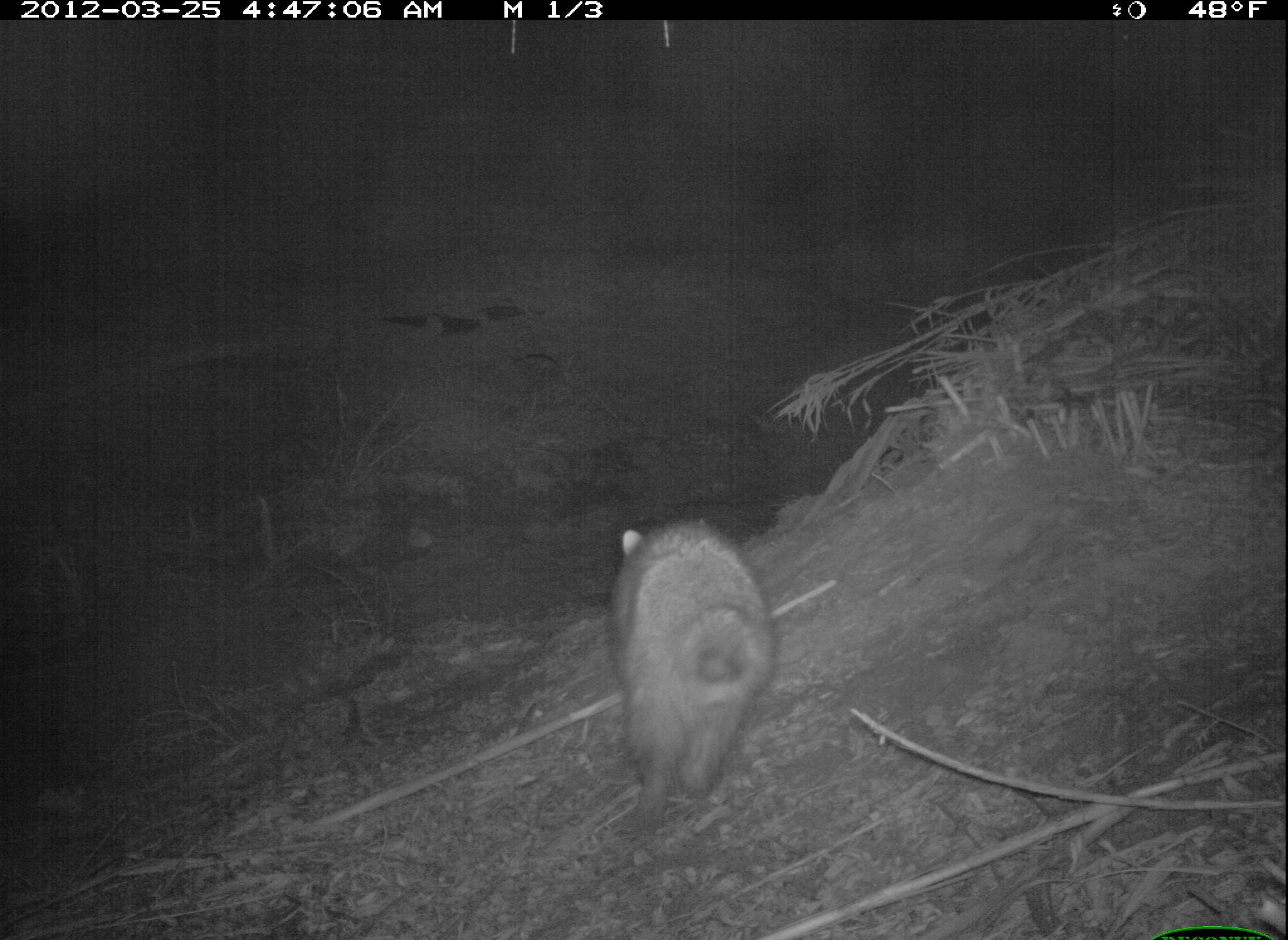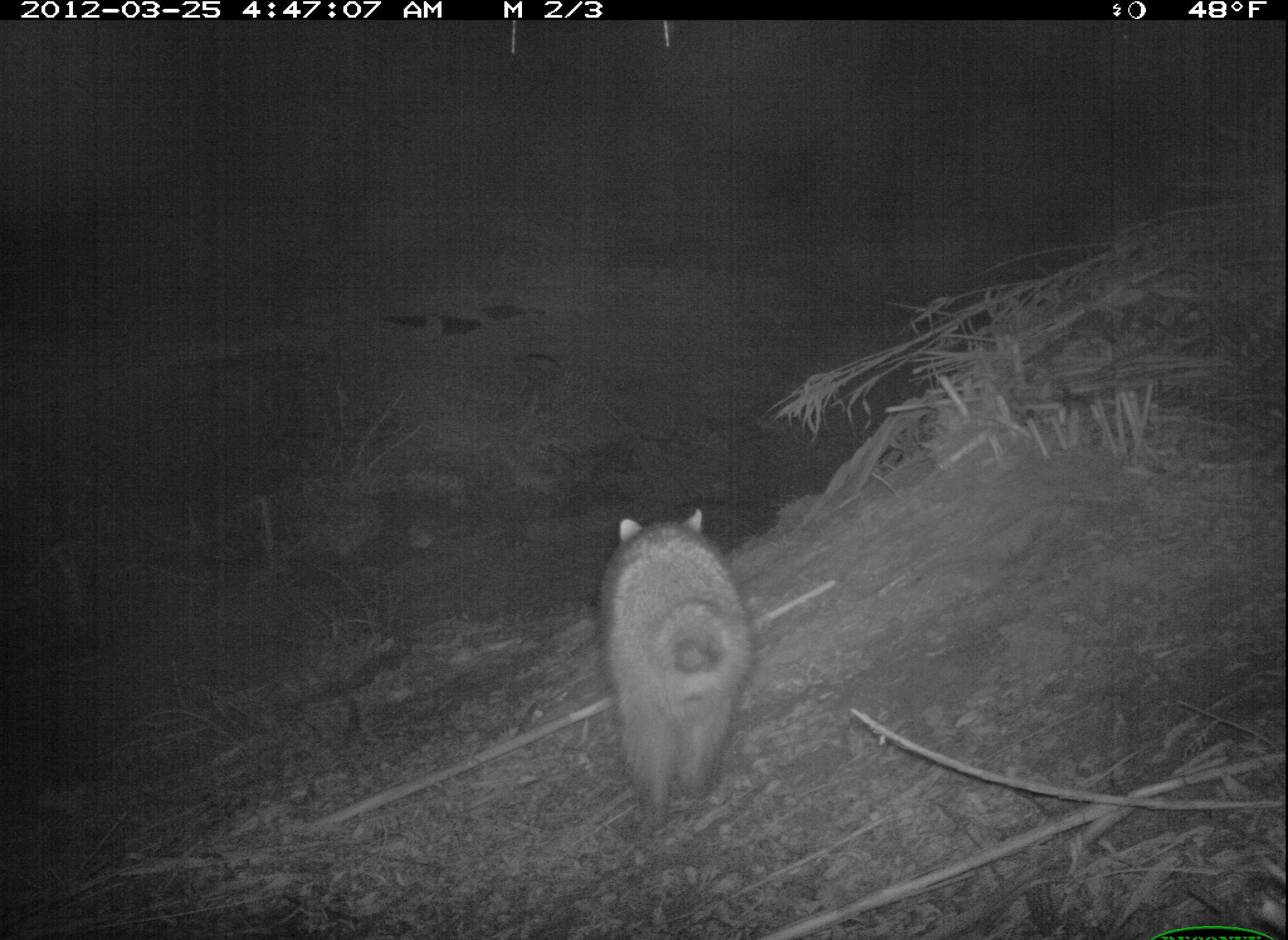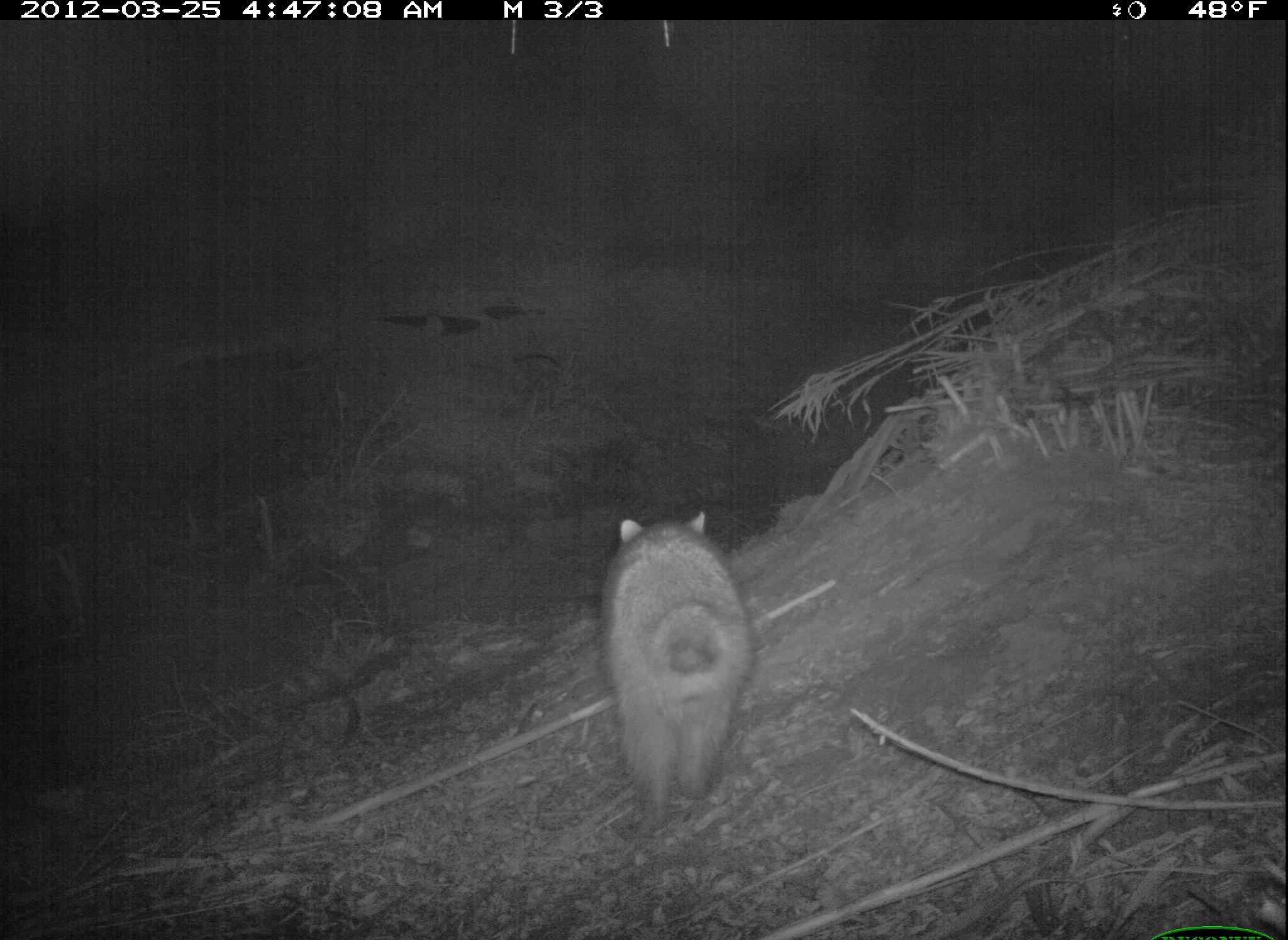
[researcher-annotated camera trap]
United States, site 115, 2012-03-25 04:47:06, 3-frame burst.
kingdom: Animalia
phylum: Chordata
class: Mammalia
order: Carnivora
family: Procyonidae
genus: Procyon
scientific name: Procyon lotor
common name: raccoon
Raccoon (Procyon lotor).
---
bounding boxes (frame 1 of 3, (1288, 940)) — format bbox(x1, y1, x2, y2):
raccoon: bbox(607, 496, 787, 836)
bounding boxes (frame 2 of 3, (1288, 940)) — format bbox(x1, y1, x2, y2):
raccoon: bbox(591, 498, 768, 846)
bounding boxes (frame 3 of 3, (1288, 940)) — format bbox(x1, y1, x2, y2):
raccoon: bbox(581, 491, 779, 852)